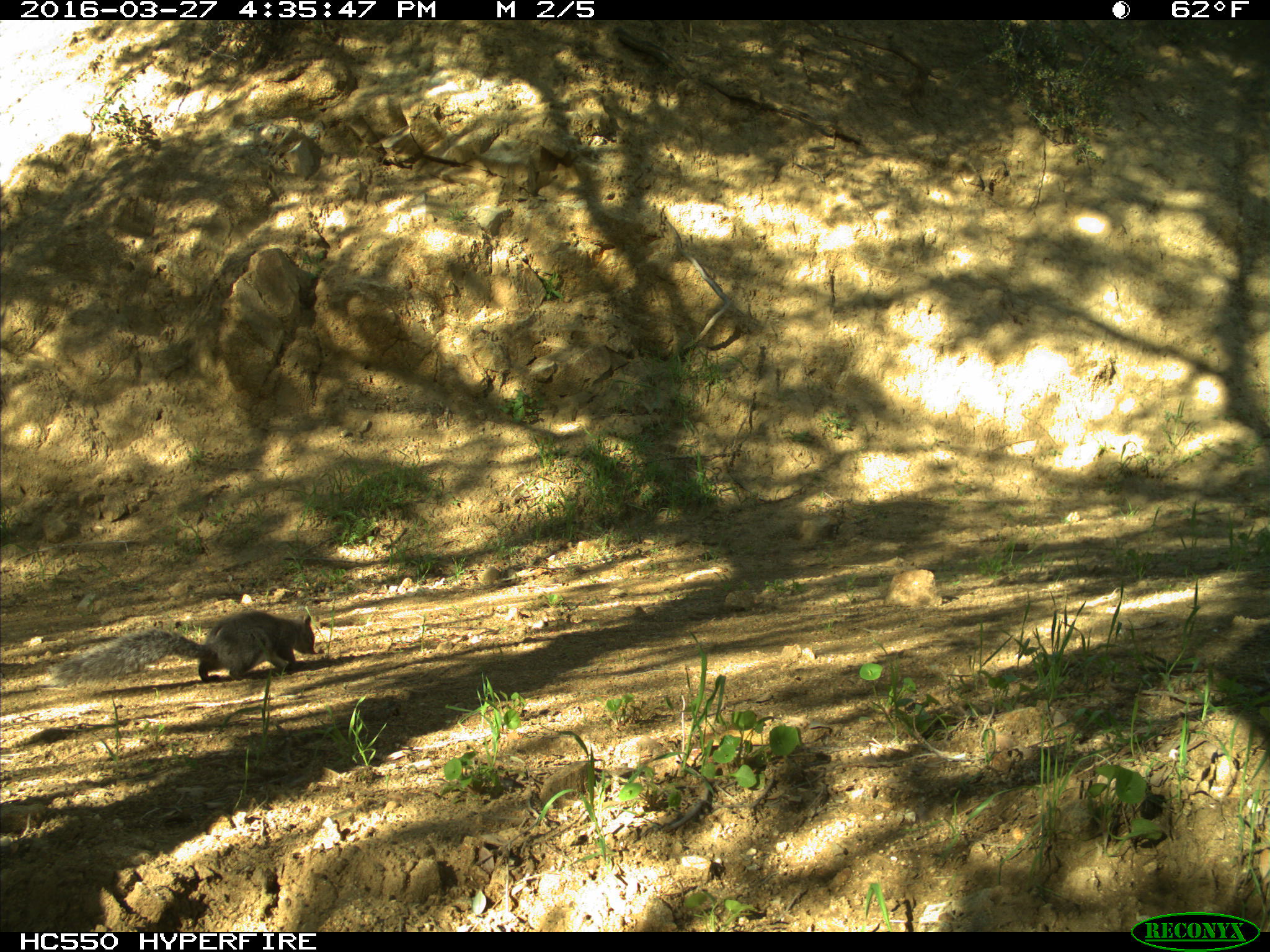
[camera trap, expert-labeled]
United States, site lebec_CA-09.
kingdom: Animalia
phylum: Chordata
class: Mammalia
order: Rodentia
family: Sciuridae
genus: Sciurus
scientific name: Sciurus carolinensis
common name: eastern gray squirrel